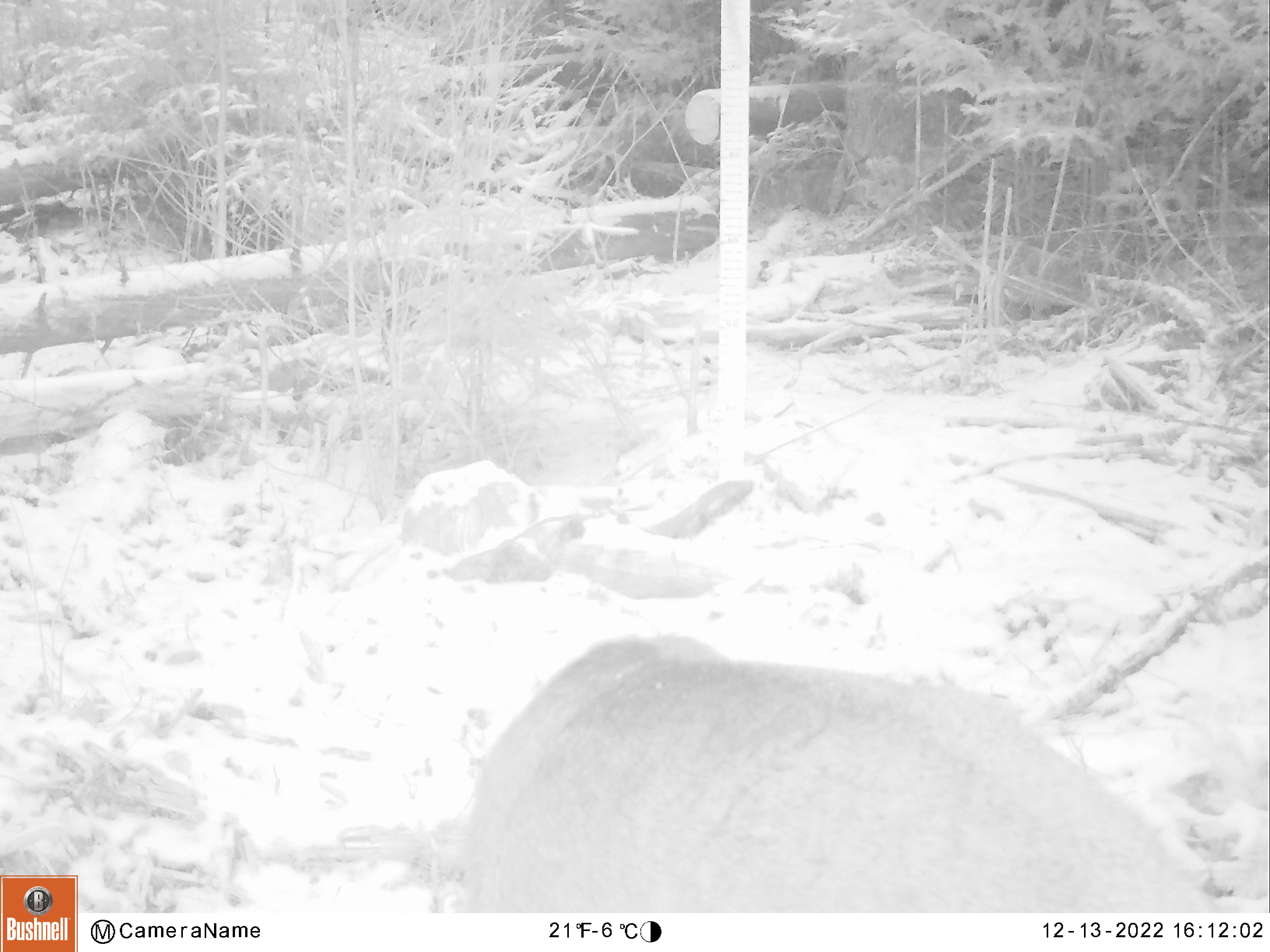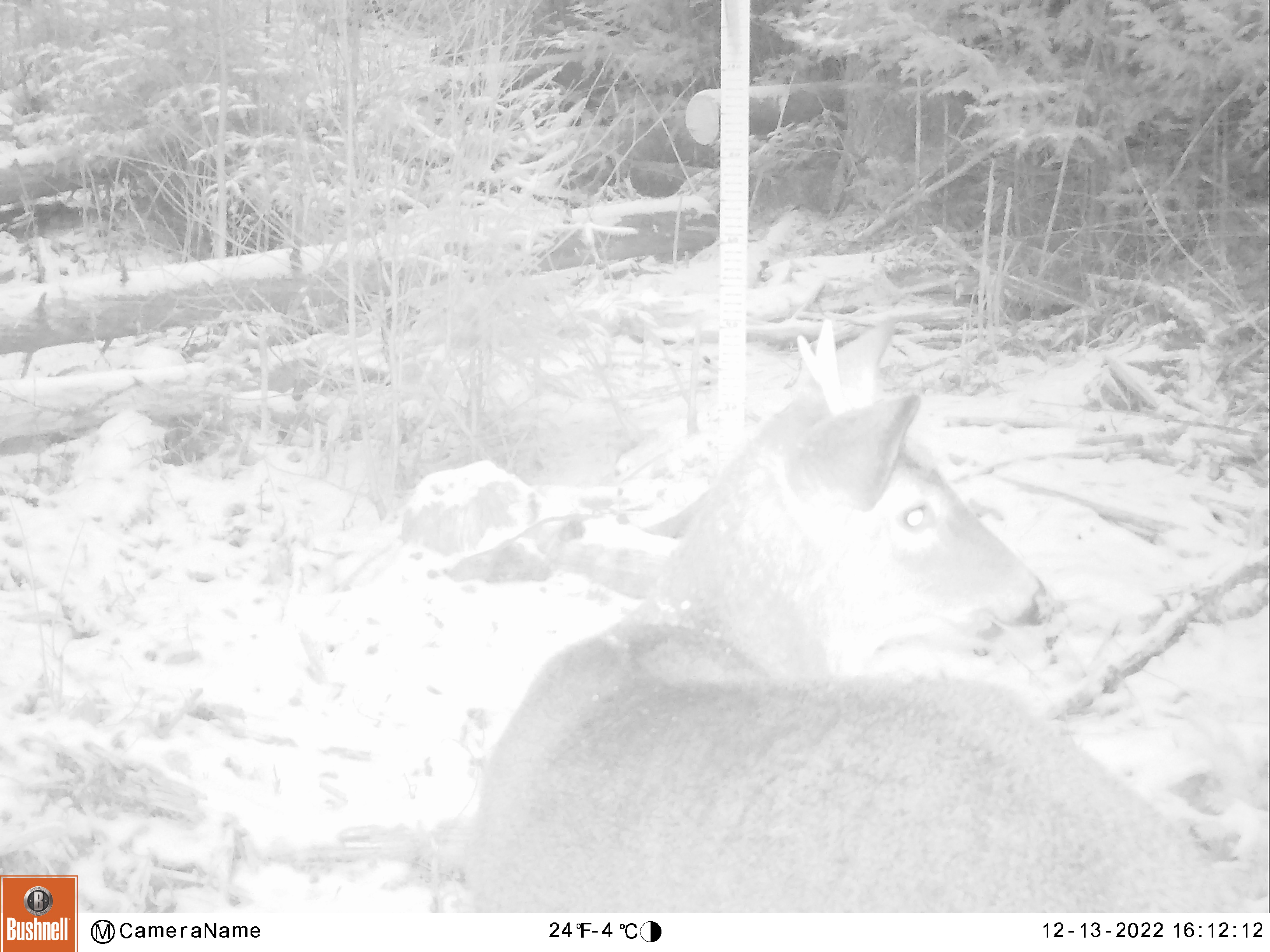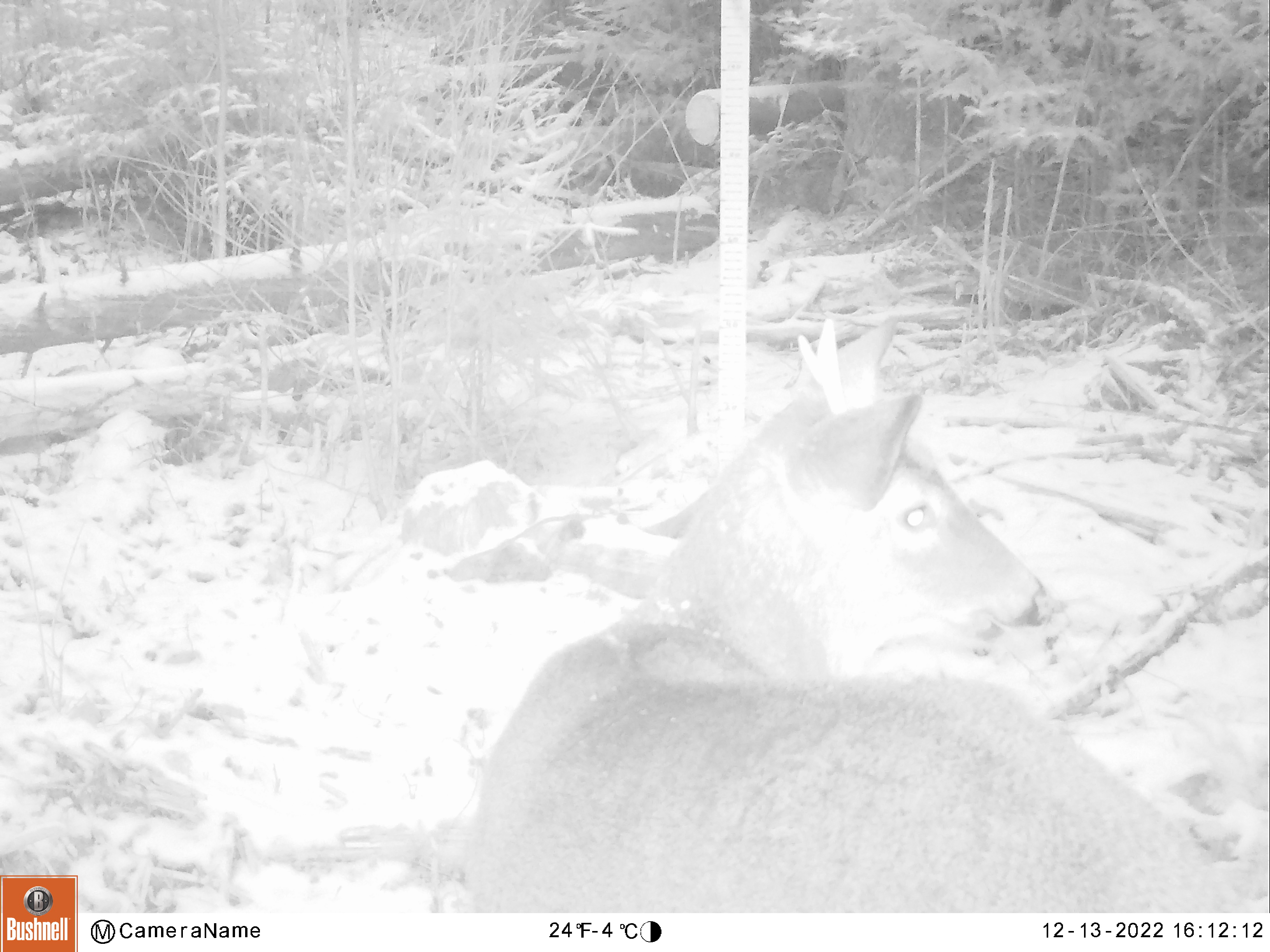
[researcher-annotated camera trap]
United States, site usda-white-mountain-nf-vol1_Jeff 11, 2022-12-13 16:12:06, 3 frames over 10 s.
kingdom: Animalia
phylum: Chordata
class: Mammalia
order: Artiodactyla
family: Cervidae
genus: Odocoileus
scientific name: Odocoileus virginianus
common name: white-tailed deer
White-tailed deer (Odocoileus virginianus).